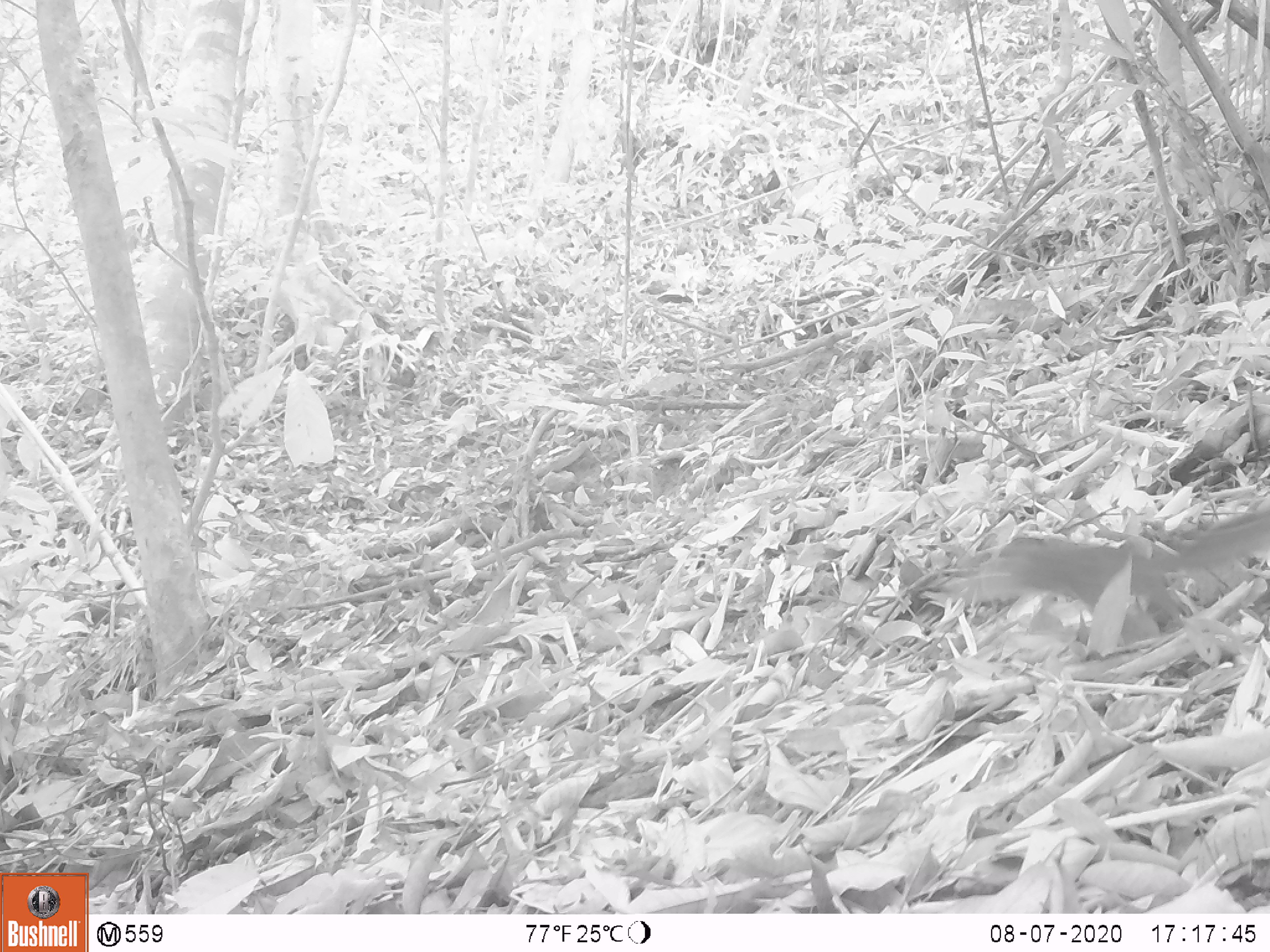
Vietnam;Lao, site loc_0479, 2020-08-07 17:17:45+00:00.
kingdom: Animalia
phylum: Chordata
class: Mammalia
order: Rodentia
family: Sciuridae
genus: Sciurus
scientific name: Sciurus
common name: squirrel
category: unidentified squirrel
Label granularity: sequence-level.